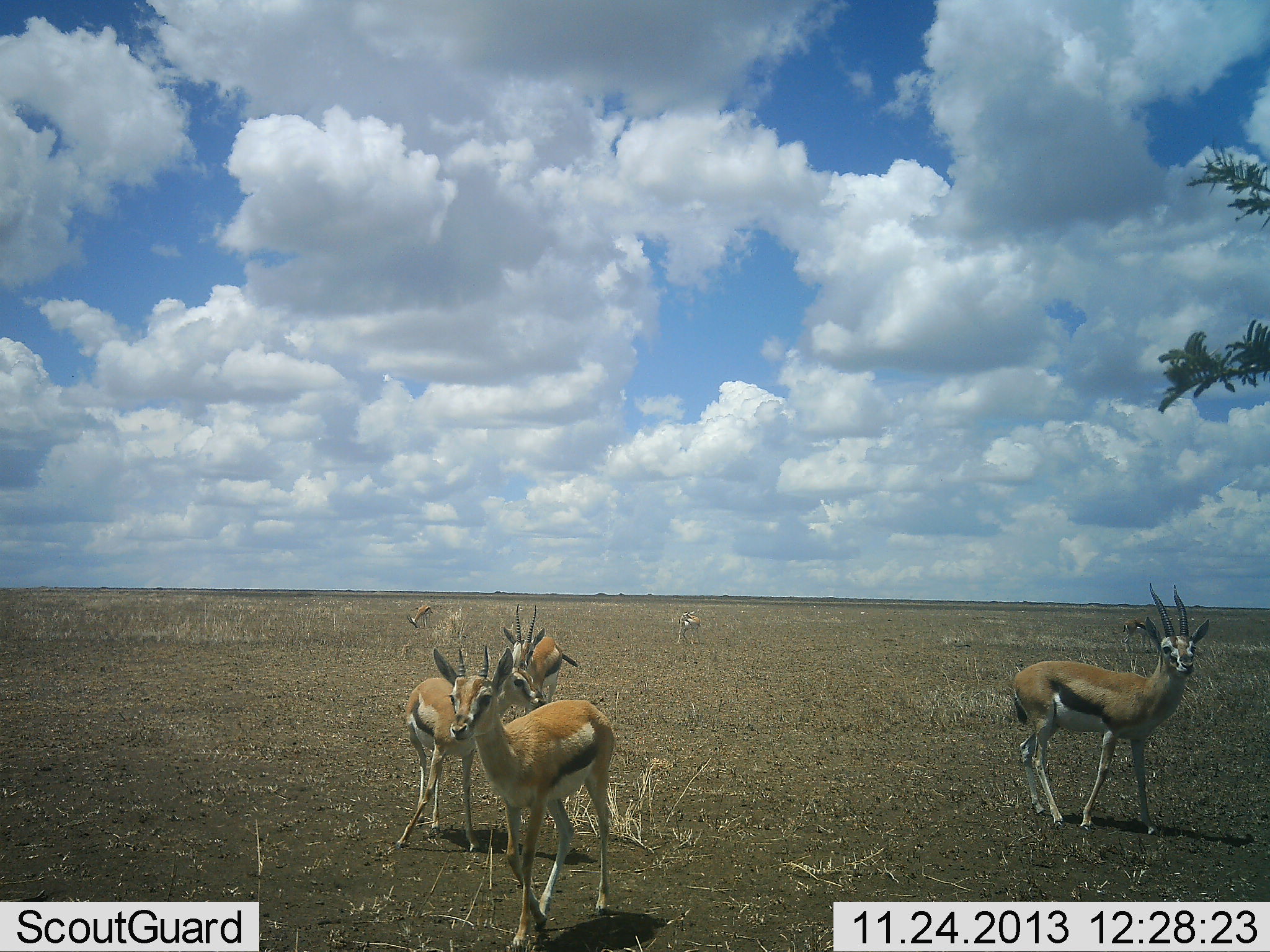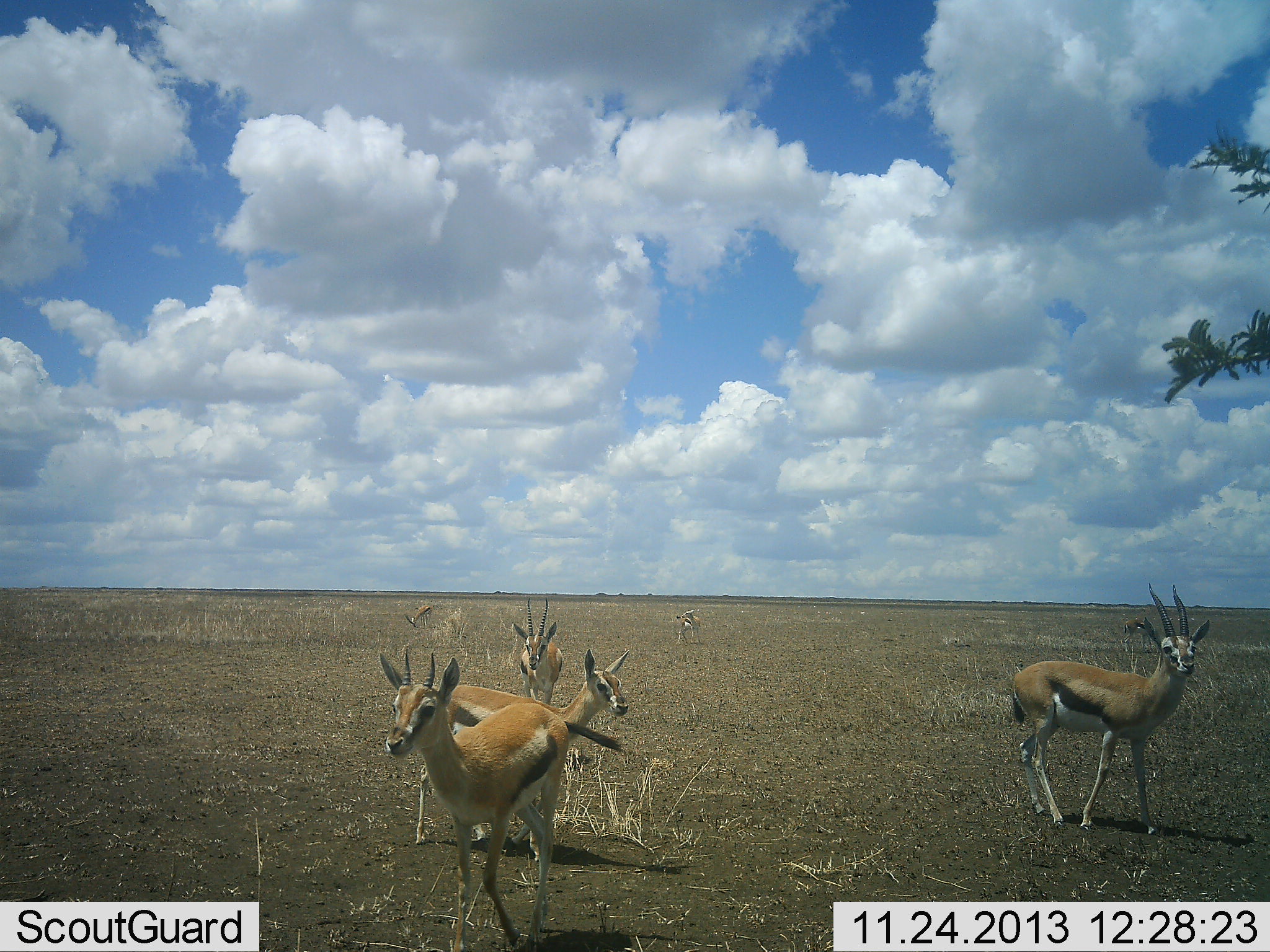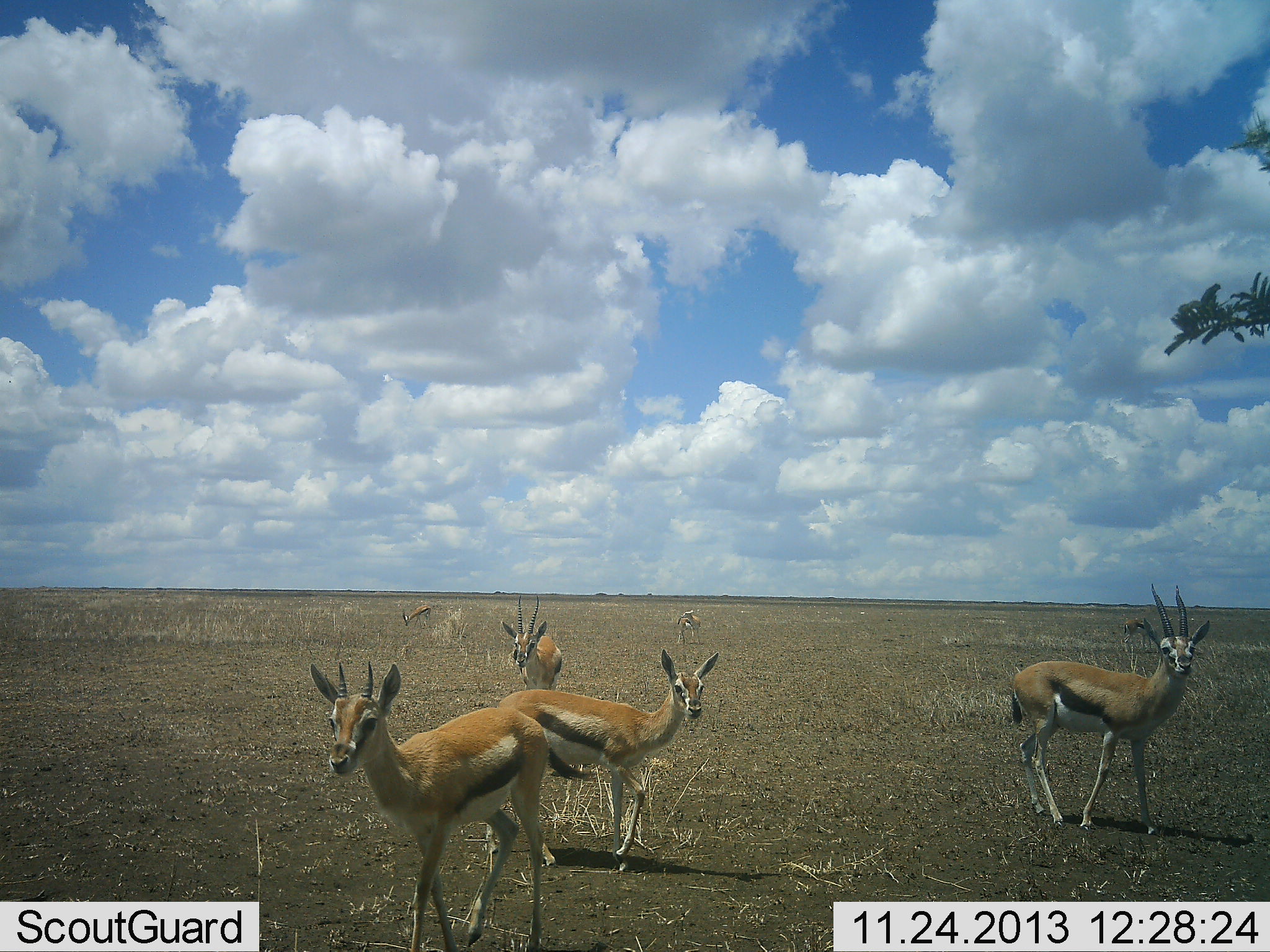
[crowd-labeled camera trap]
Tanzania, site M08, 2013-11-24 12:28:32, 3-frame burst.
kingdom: Animalia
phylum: Chordata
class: Mammalia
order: Artiodactyla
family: Bovidae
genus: Eudorcas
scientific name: Eudorcas thomsonii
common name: thomson's gazelle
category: gazellethomsons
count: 6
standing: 100%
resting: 0%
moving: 40%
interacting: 0%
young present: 0%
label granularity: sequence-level